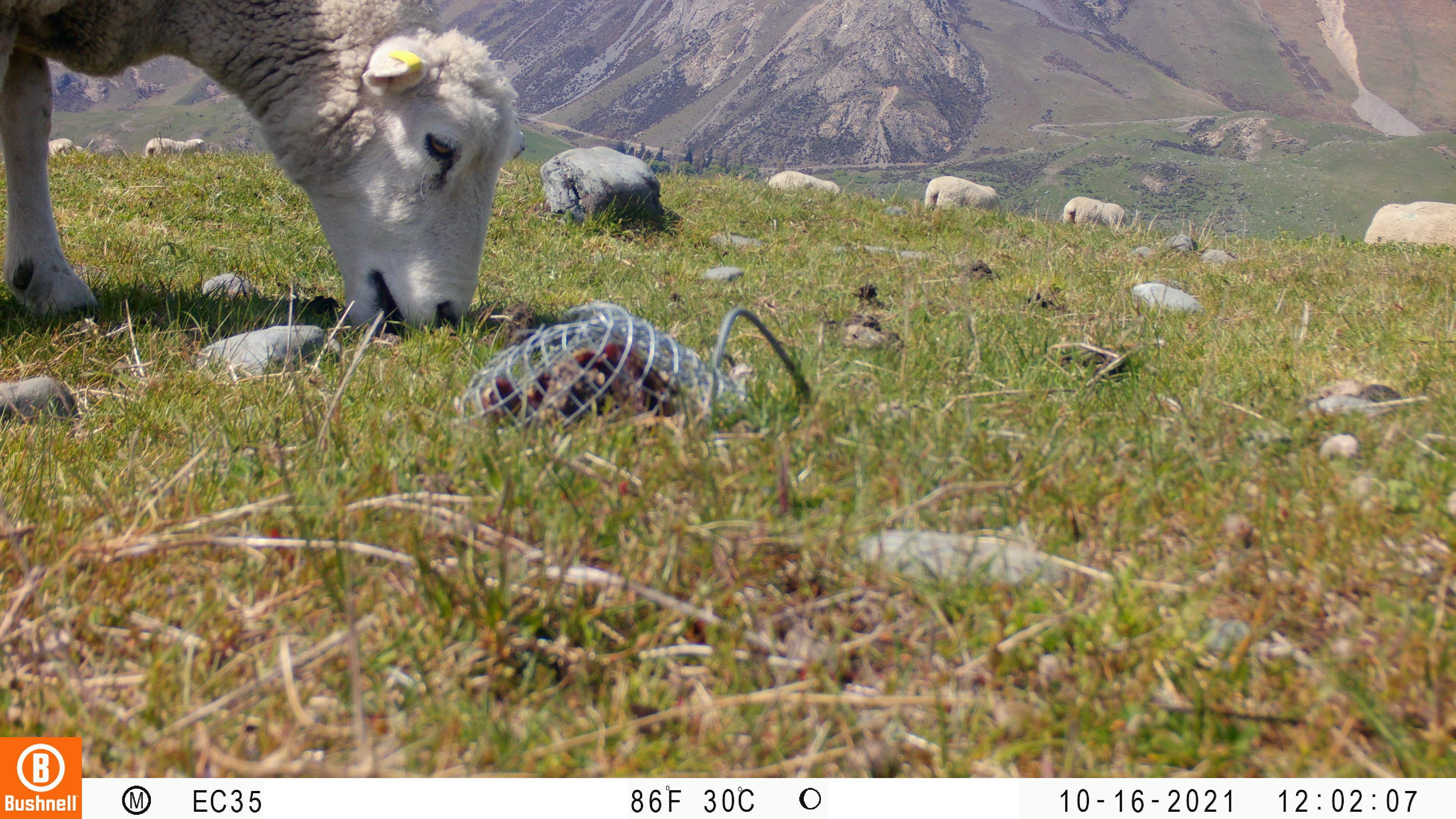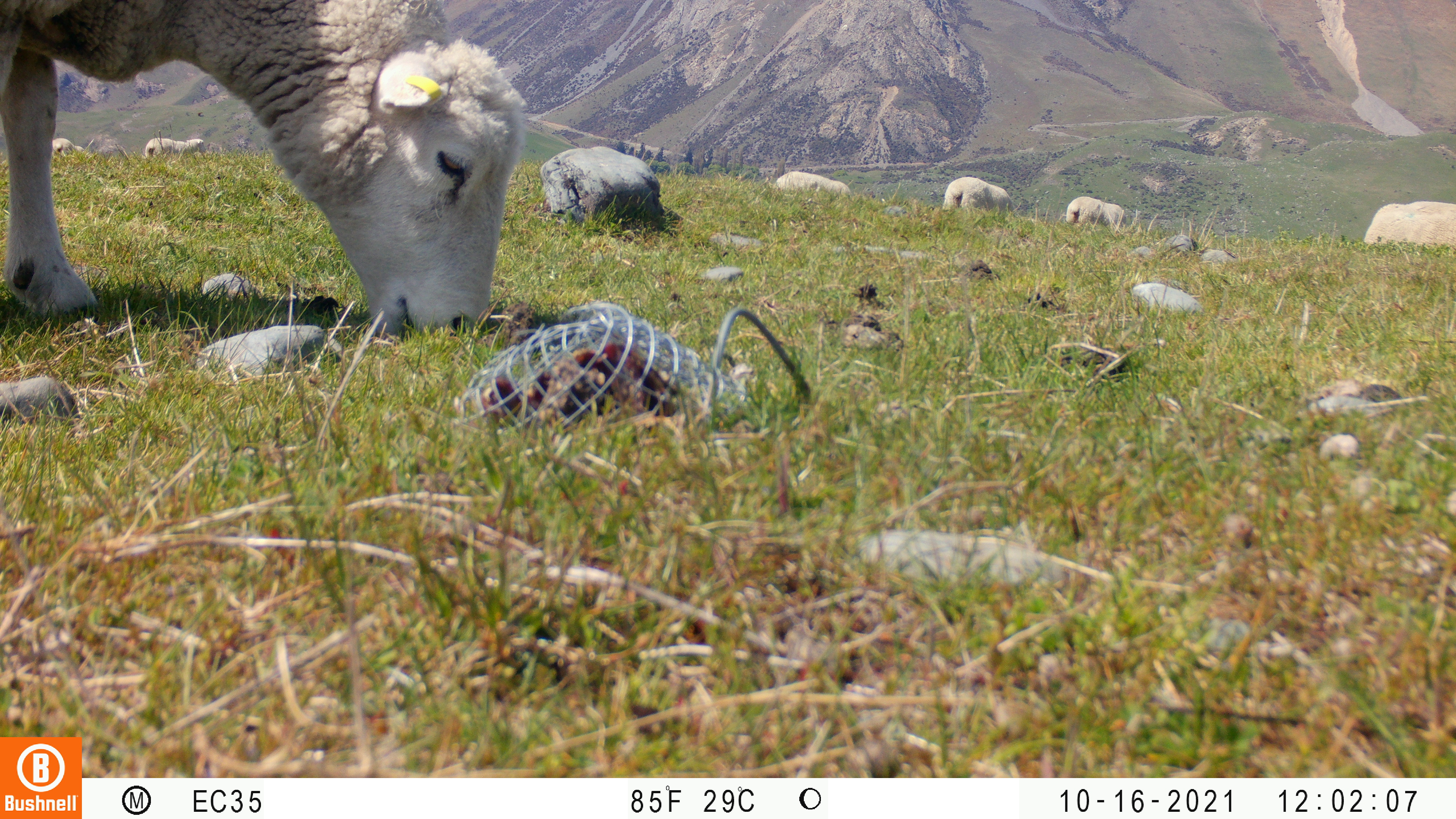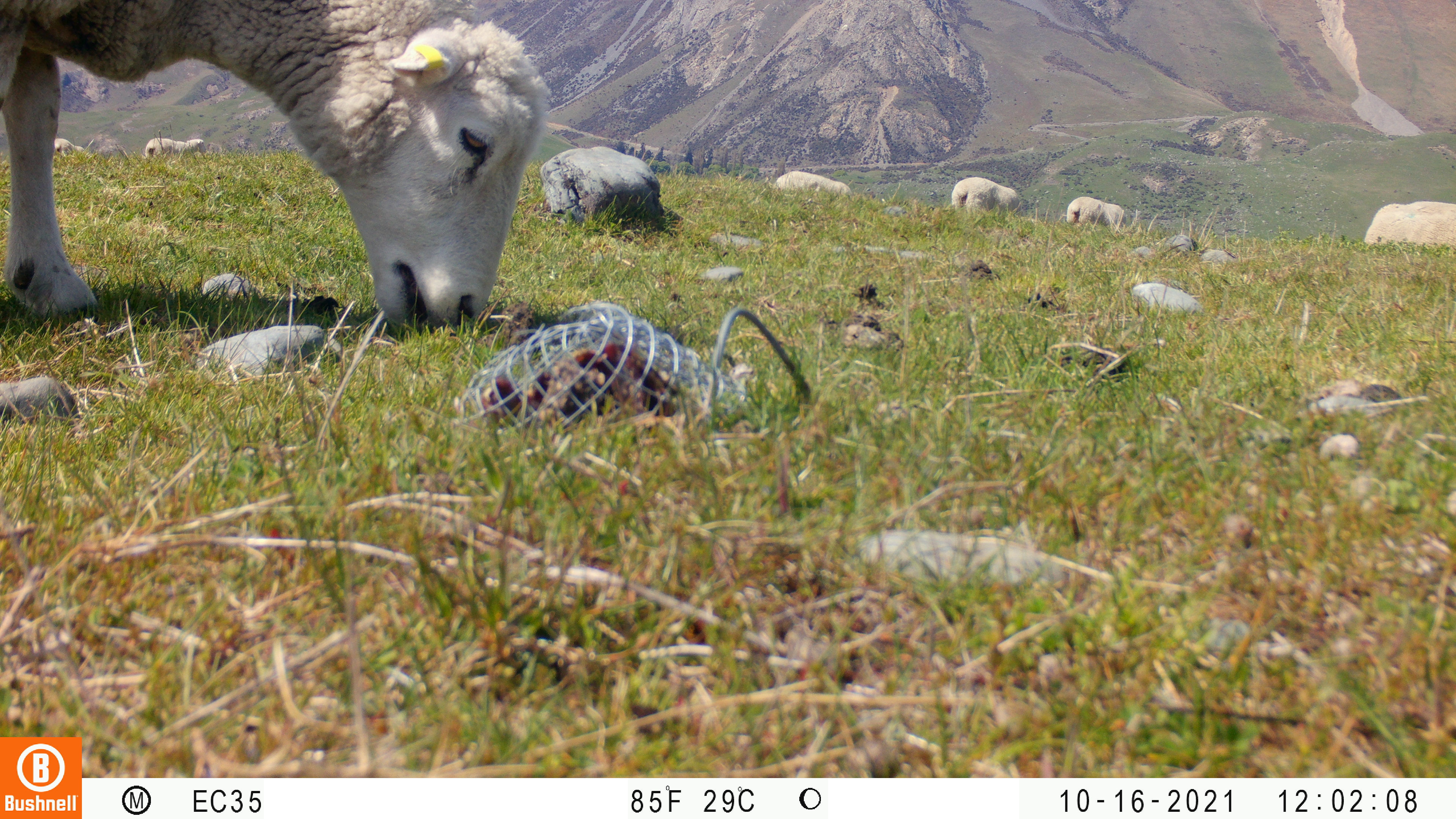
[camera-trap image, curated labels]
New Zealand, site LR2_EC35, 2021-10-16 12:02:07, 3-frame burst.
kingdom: Animalia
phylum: Chordata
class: Mammalia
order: Artiodactyla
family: Bovidae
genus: Bos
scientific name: Bos taurus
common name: domestic cow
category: cow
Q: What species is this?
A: Cow (domestic cow) (Bos taurus).